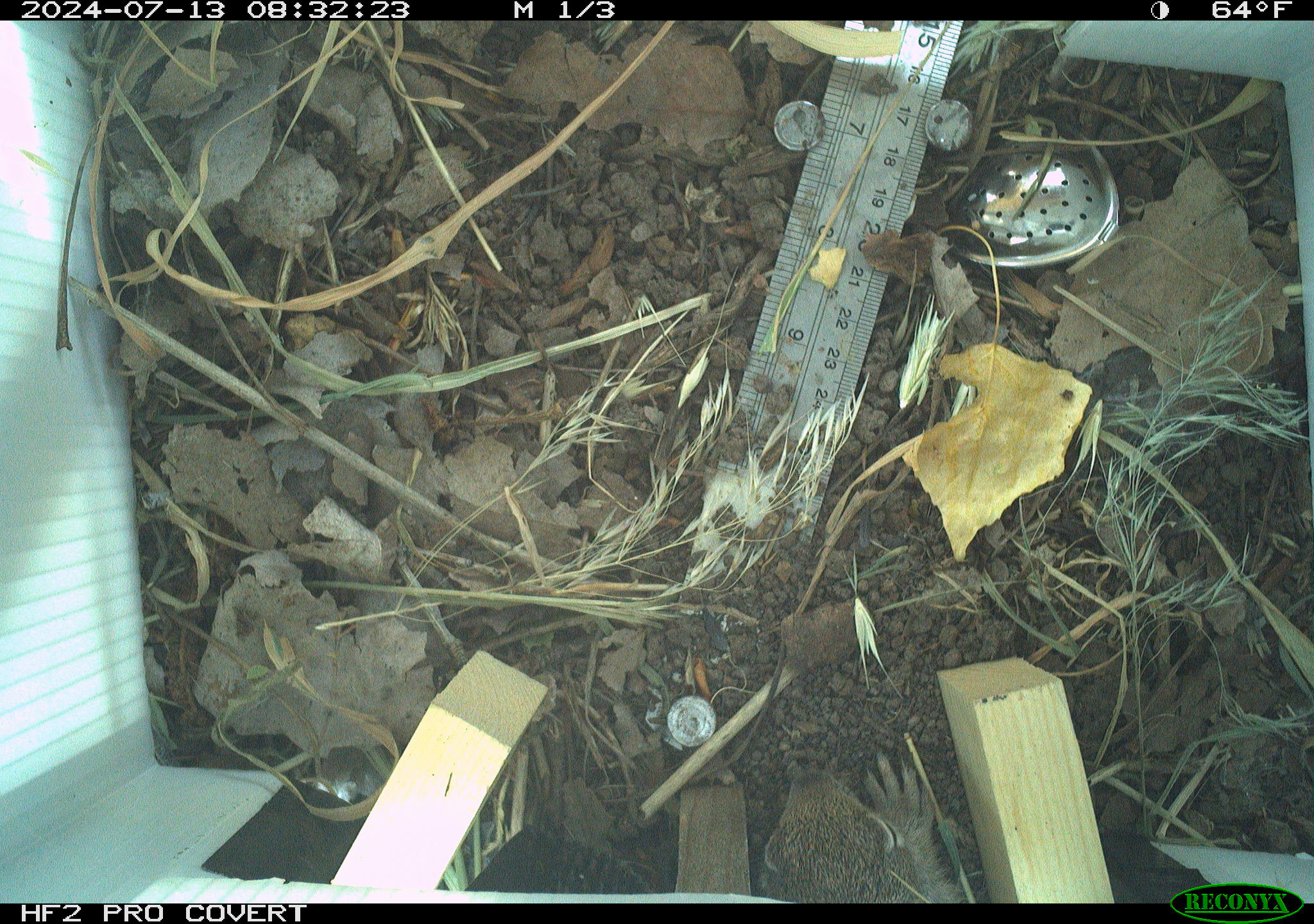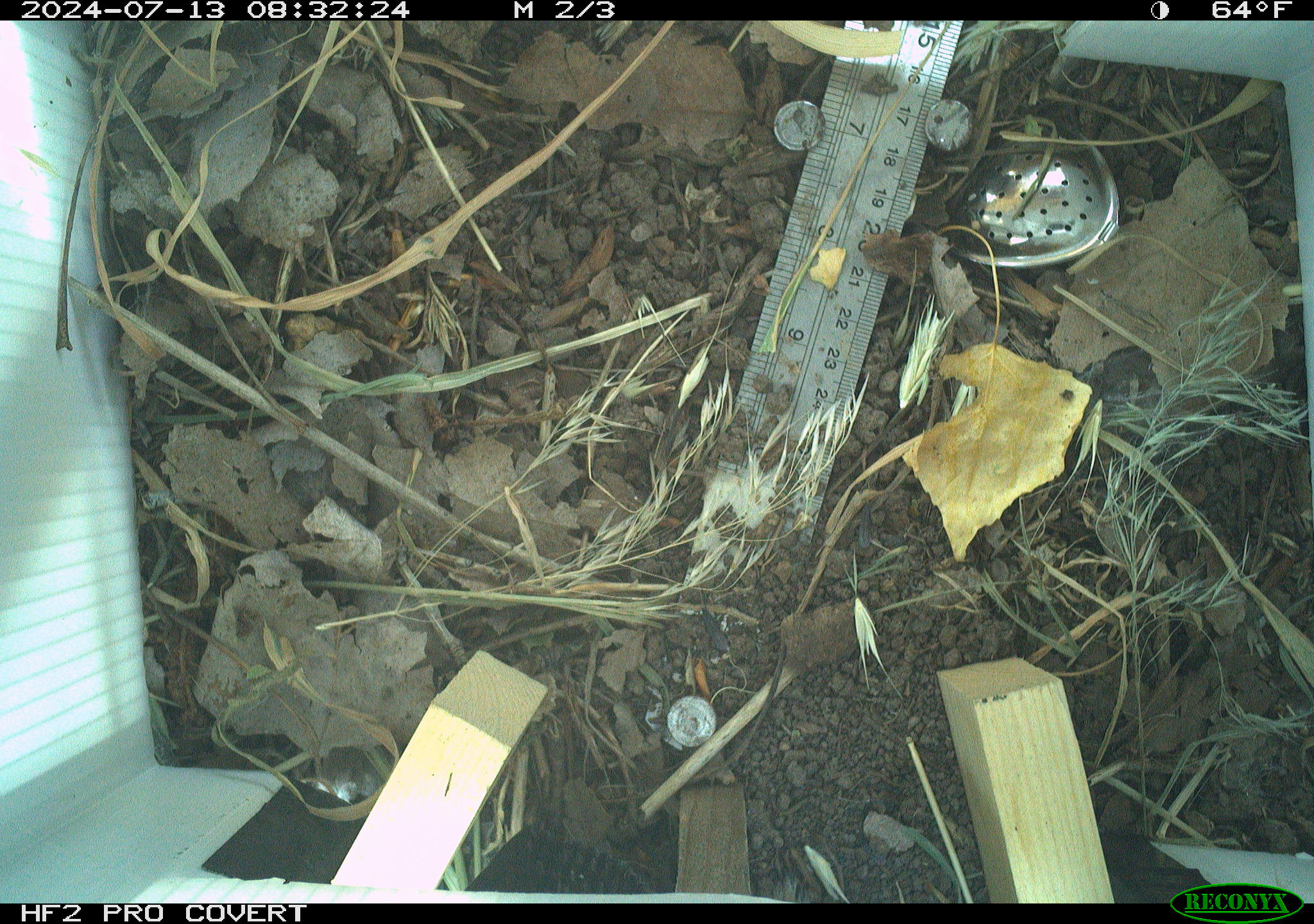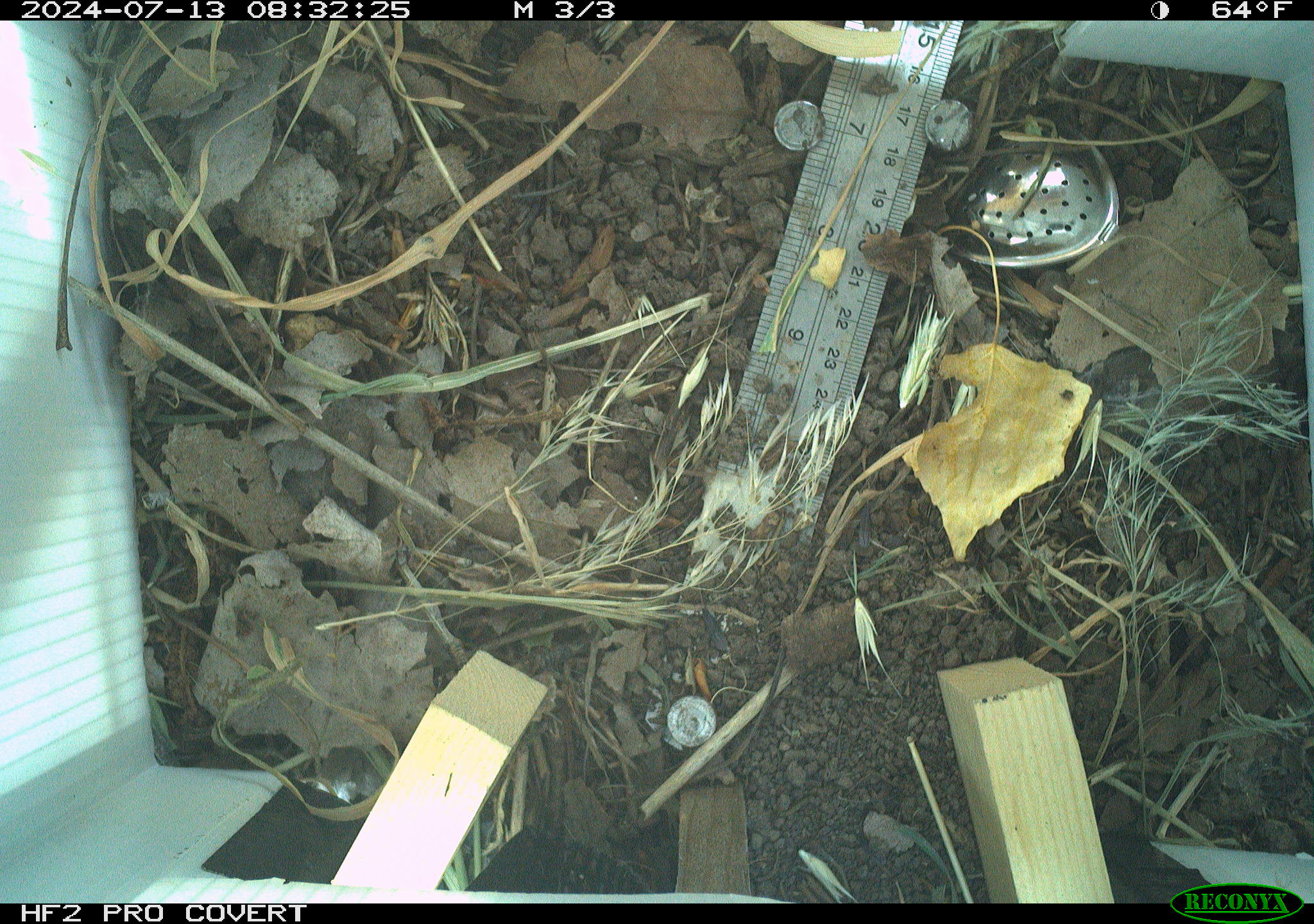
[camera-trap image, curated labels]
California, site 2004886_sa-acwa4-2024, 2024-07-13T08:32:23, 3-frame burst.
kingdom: Animalia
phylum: Chordata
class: Mammalia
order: Rodentia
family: Sciuridae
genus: Otospermophilus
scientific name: Otospermophilus beecheyi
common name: california ground squirrel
California ground squirrel (Otospermophilus beecheyi).